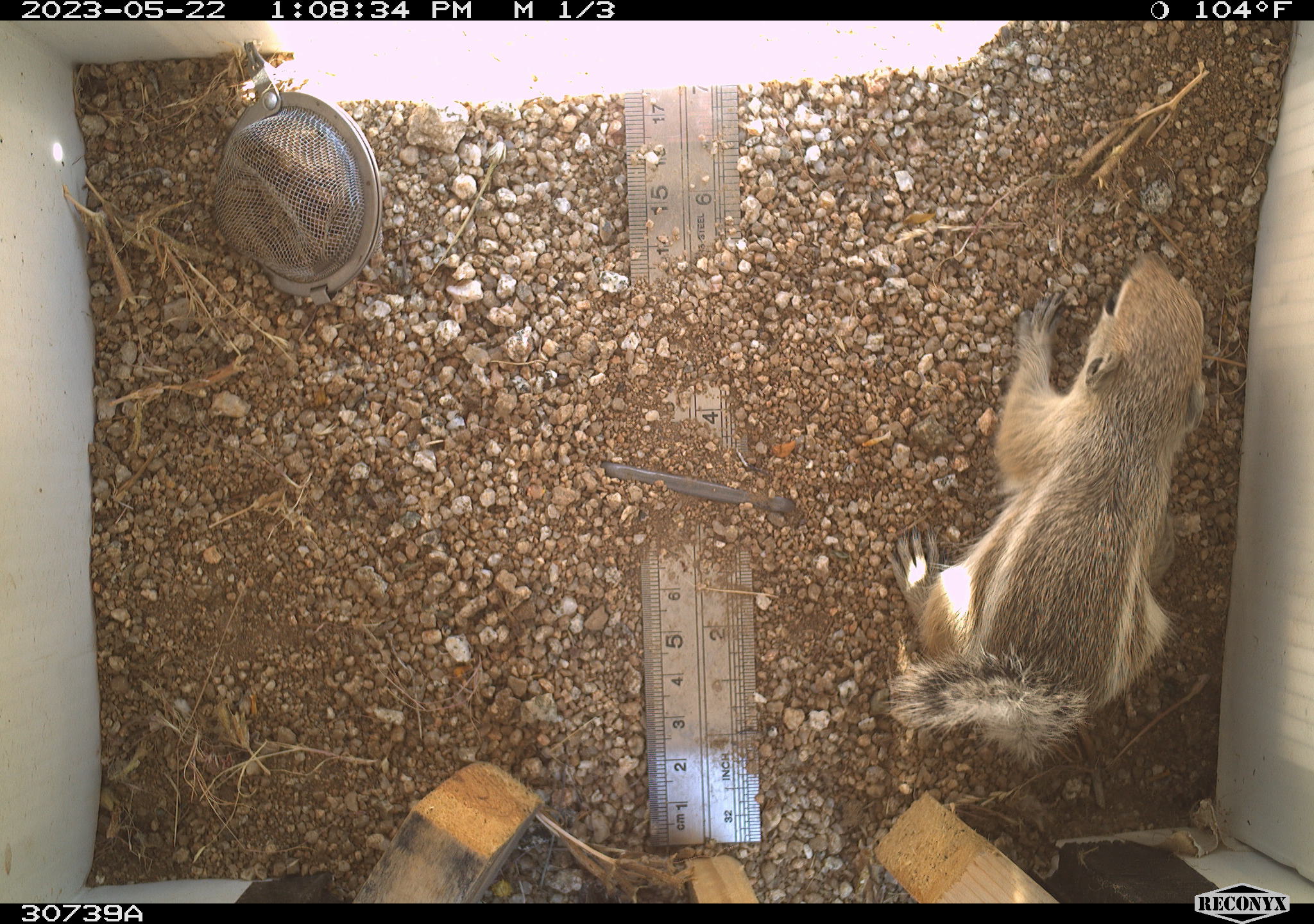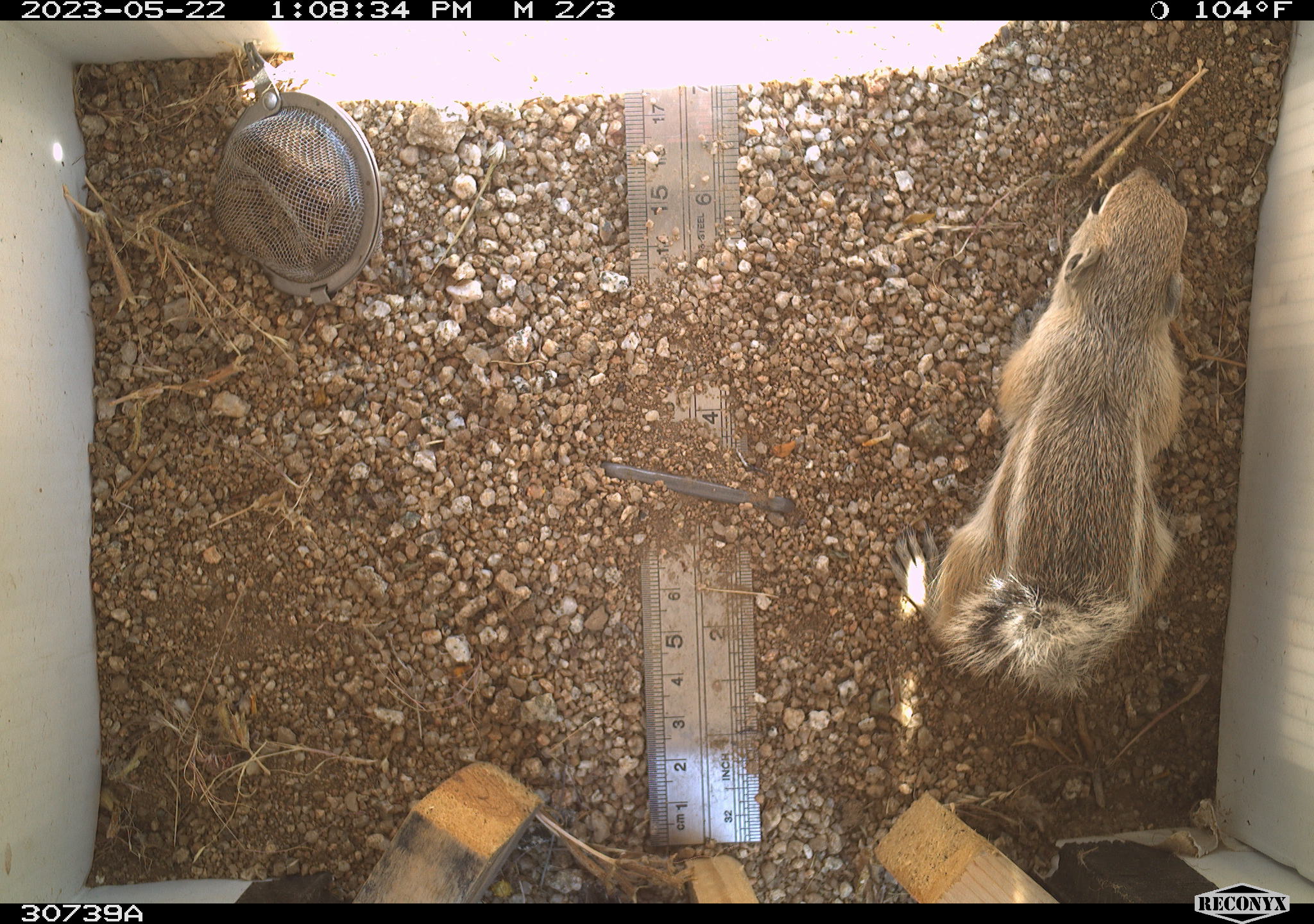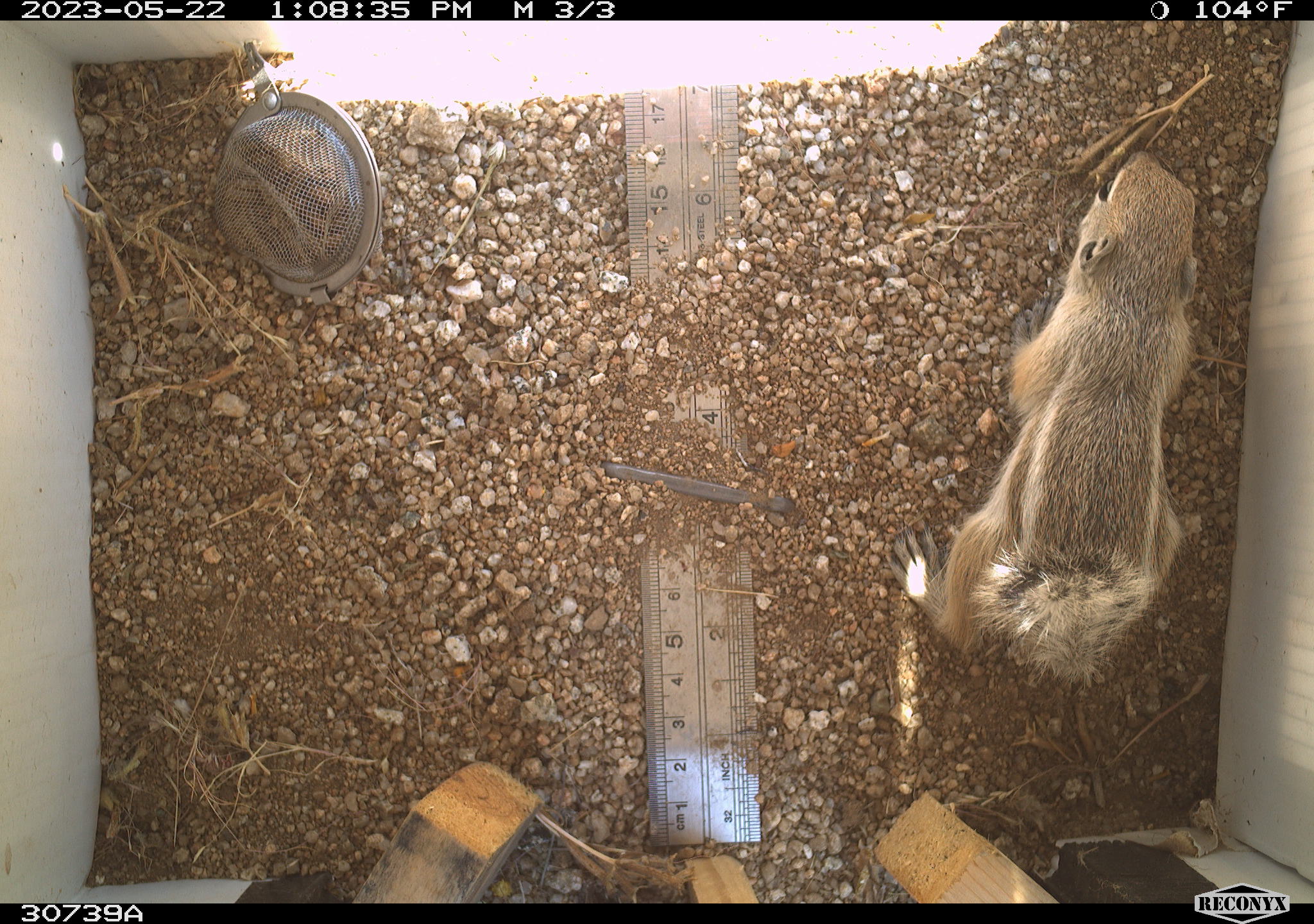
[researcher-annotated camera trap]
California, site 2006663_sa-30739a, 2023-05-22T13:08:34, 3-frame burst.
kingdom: Animalia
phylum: Chordata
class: Mammalia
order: Rodentia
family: Sciuridae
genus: Ammospermophilus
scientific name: Ammospermophilus leucurus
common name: white-tailed antelope squirrel